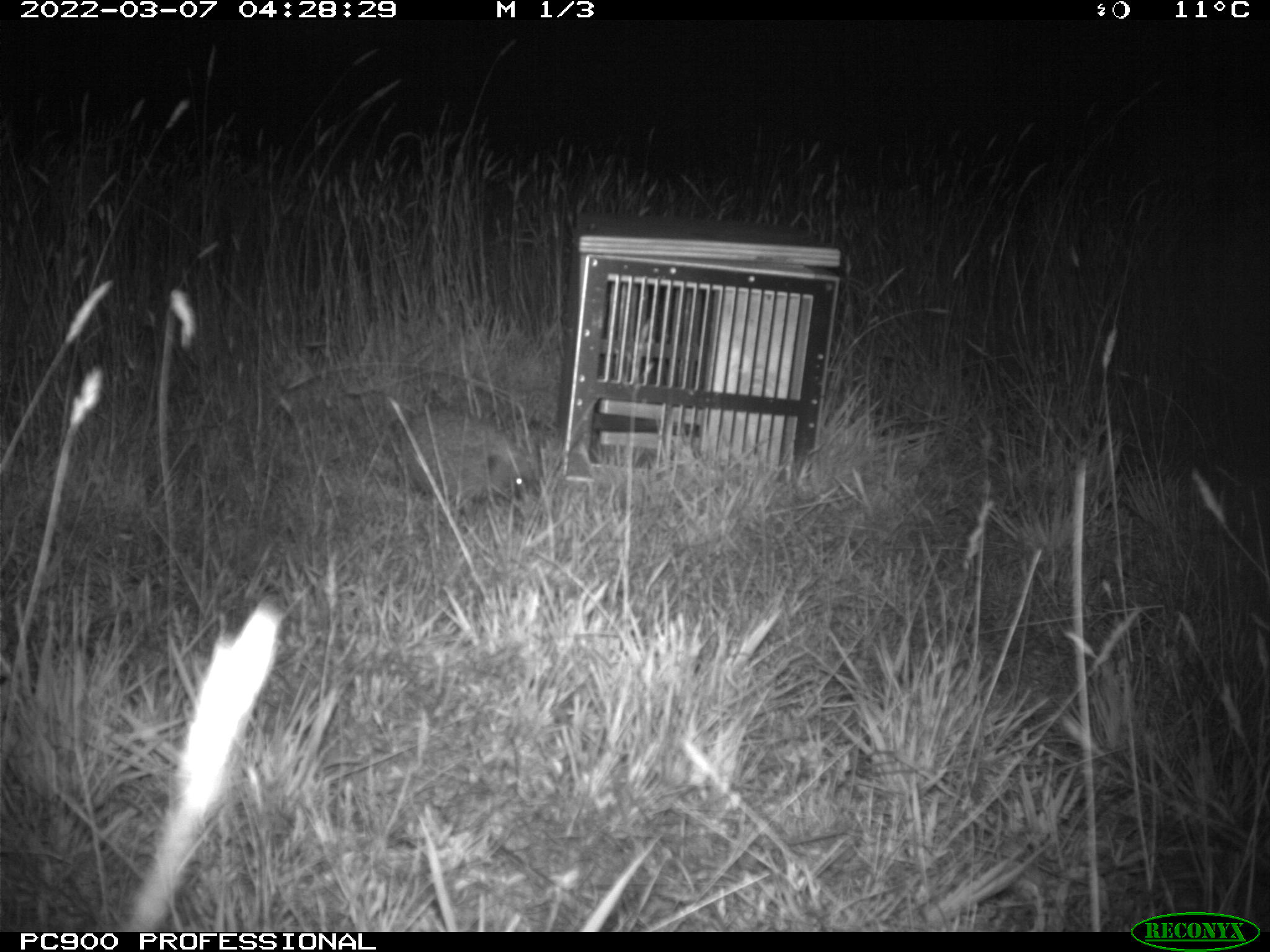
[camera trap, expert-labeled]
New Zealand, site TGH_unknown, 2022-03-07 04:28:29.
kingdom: Animalia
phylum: Chordata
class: Mammalia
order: Eulipotyphla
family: Erinaceidae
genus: Erinaceus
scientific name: Erinaceus europaeus europaeus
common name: european hedgehog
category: hedgehog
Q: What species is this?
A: Hedgehog (european hedgehog) (Erinaceus europaeus europaeus).